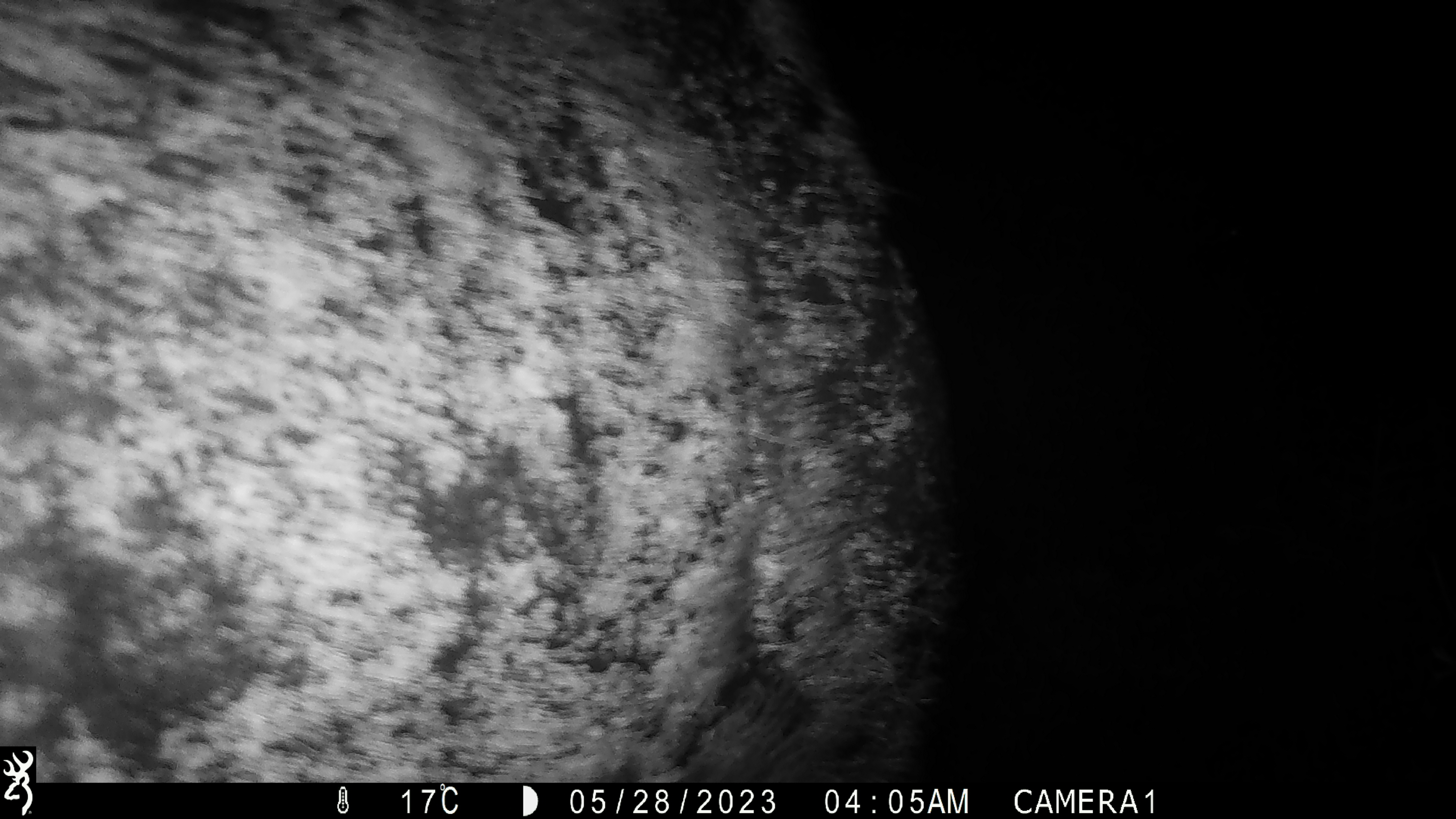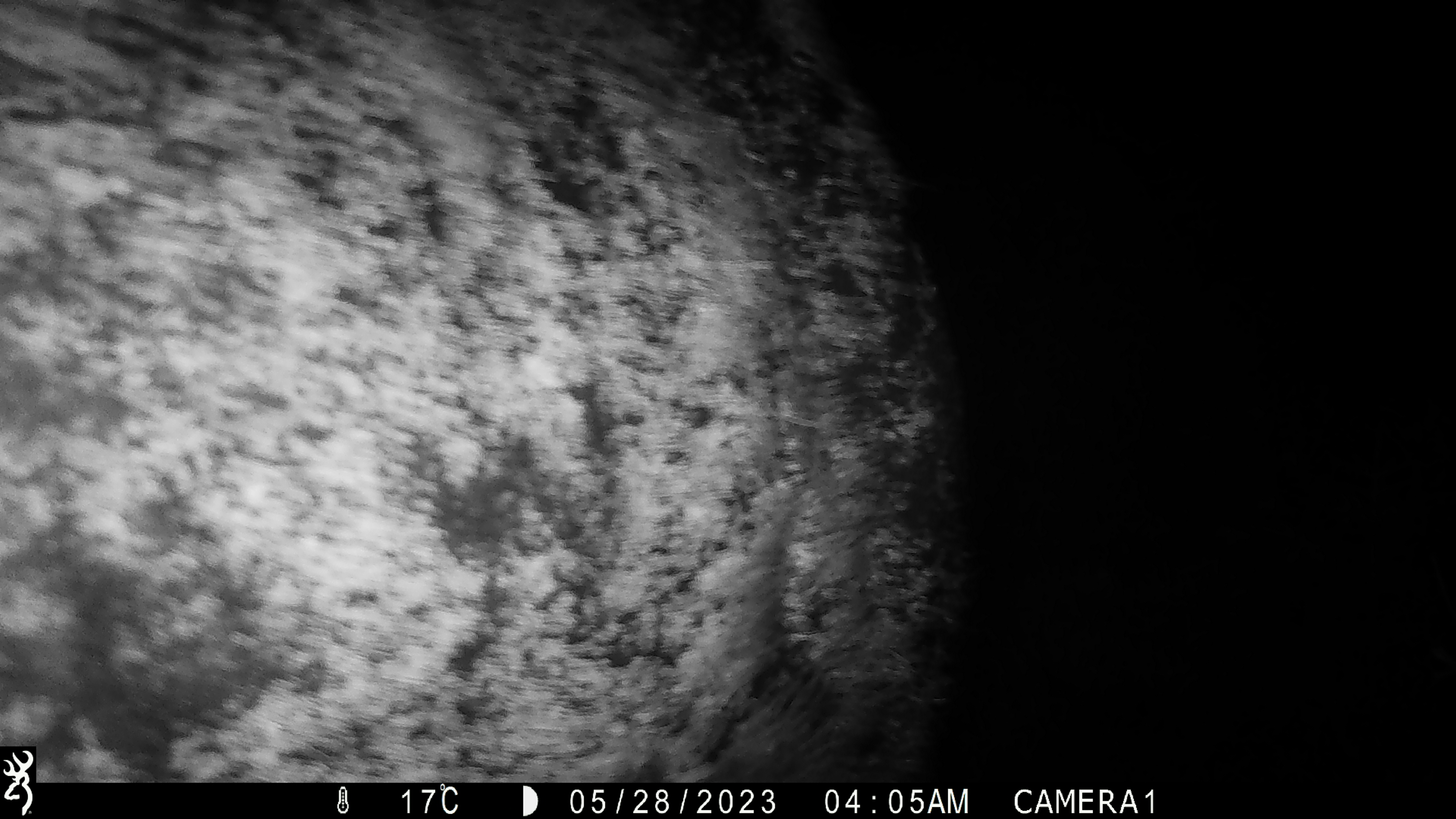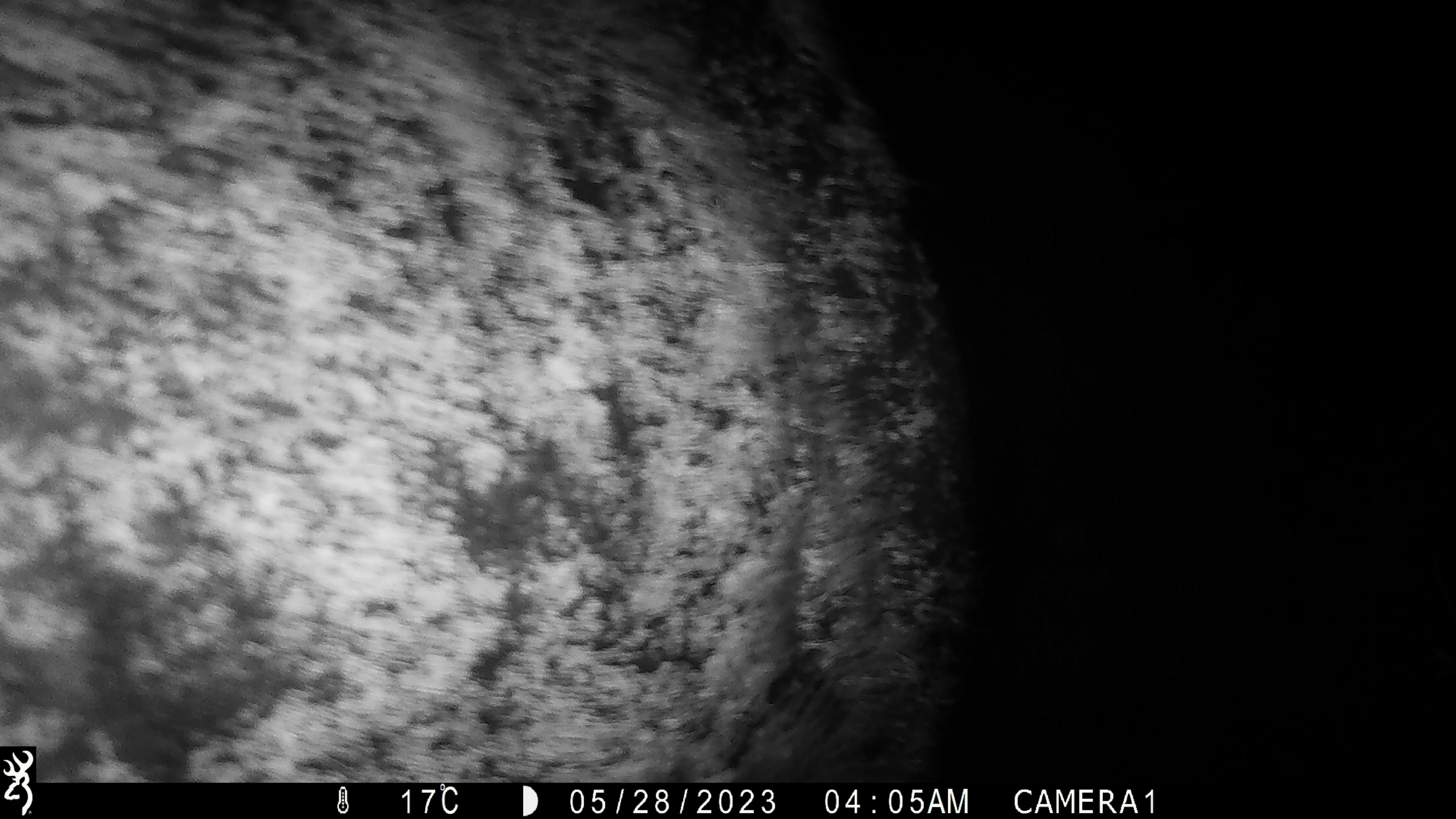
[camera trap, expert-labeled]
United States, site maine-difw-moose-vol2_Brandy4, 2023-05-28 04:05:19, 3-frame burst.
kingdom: Animalia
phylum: Chordata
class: Mammalia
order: Artiodactyla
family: Cervidae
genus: Alces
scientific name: Alces alces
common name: moose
Moose (Alces alces).